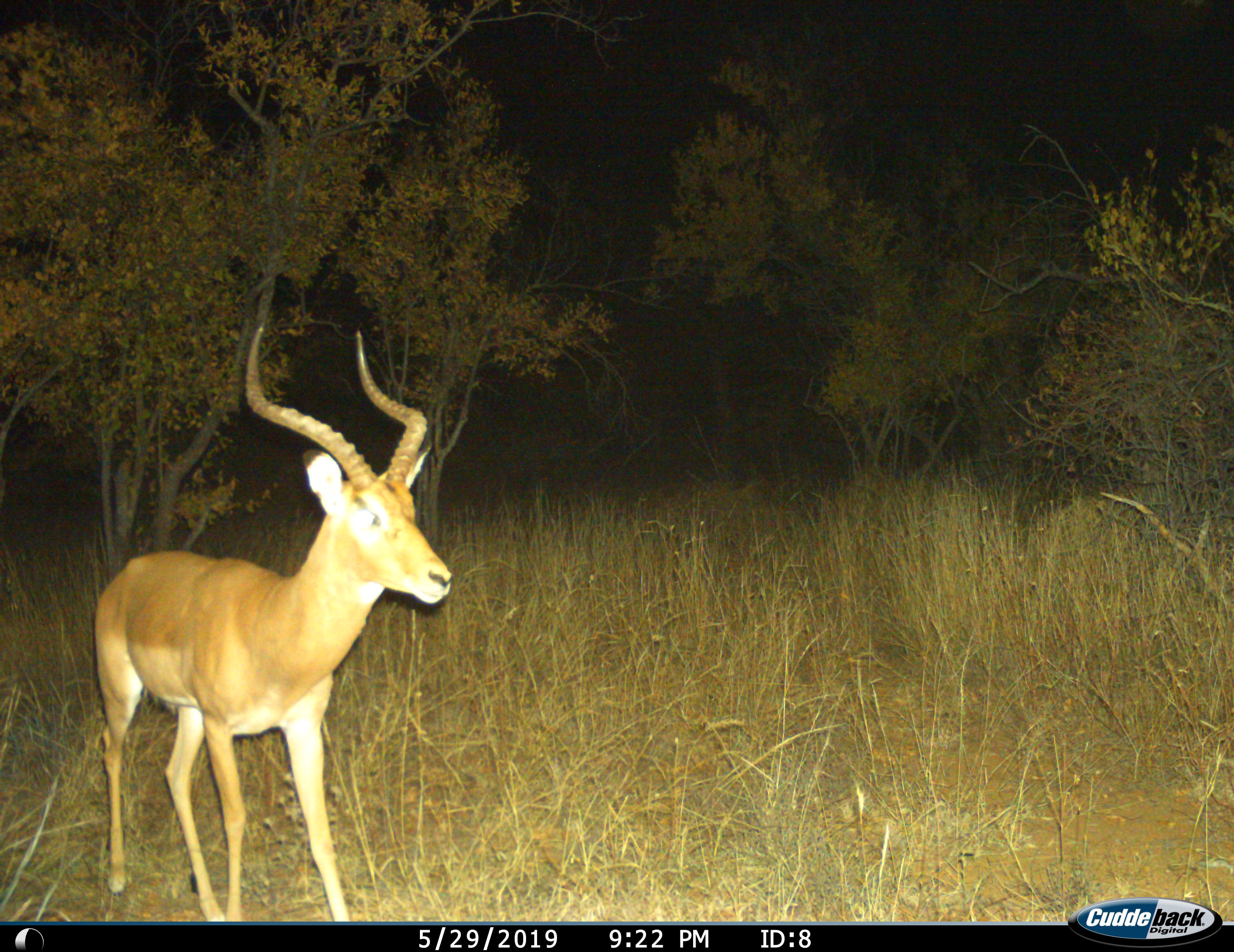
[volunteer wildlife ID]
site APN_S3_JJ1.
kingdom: Animalia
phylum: Chordata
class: Mammalia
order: Artiodactyla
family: Bovidae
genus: Aepyceros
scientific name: Aepyceros melampus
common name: impala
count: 1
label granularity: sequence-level